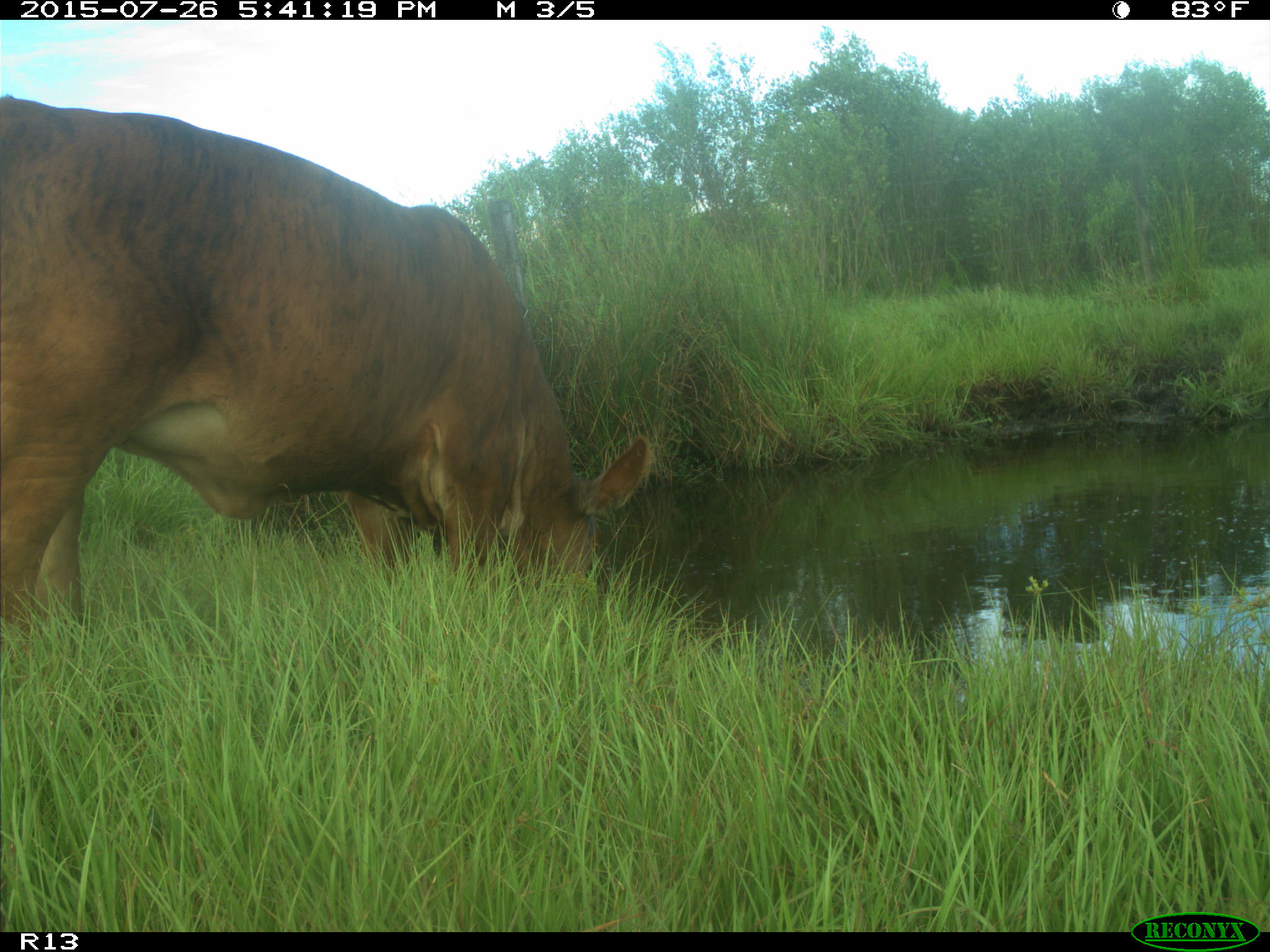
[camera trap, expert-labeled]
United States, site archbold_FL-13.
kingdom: Animalia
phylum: Chordata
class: Mammalia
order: Artiodactyla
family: Bovidae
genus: Bos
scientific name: Bos taurus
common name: domestic cow